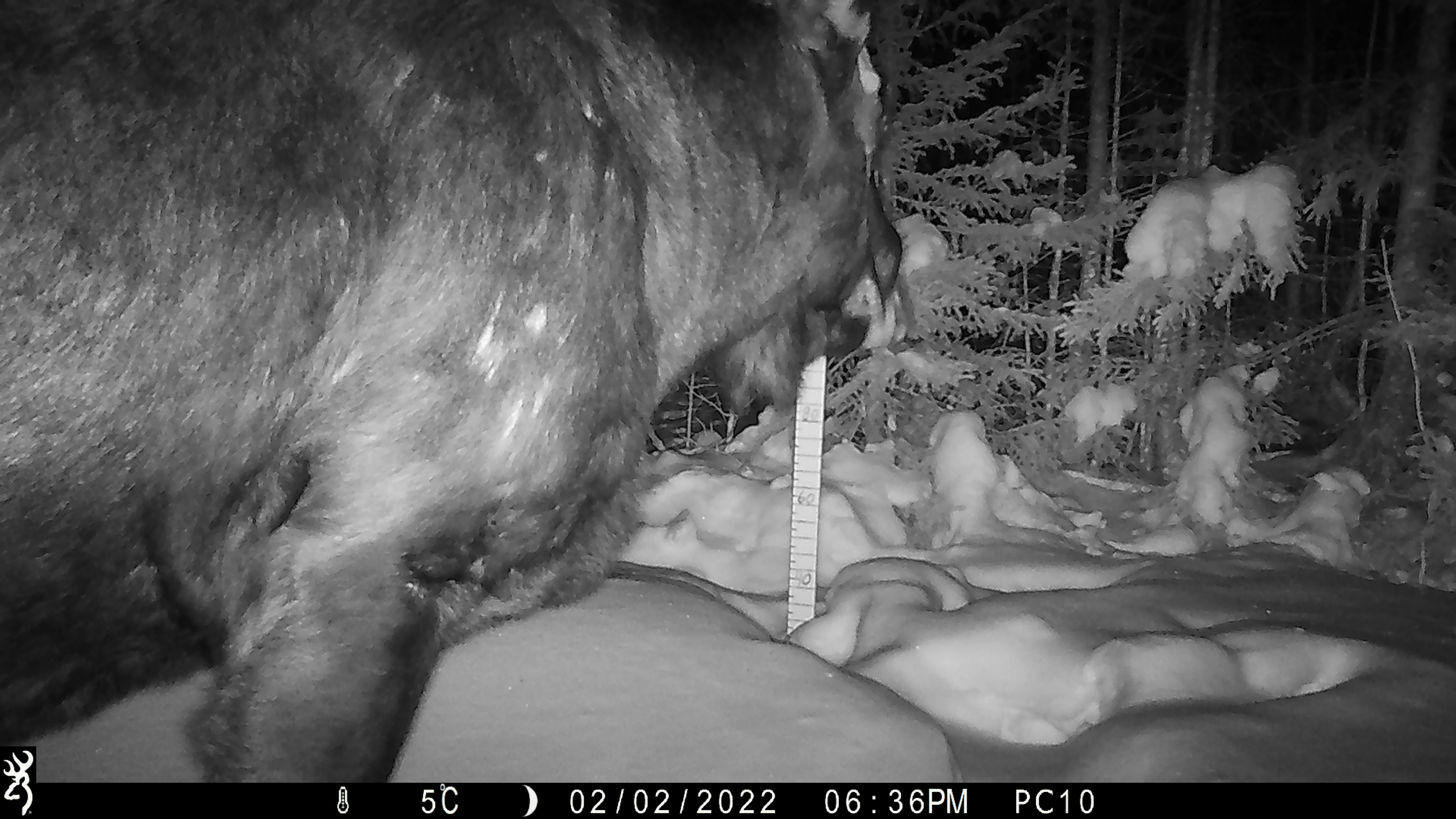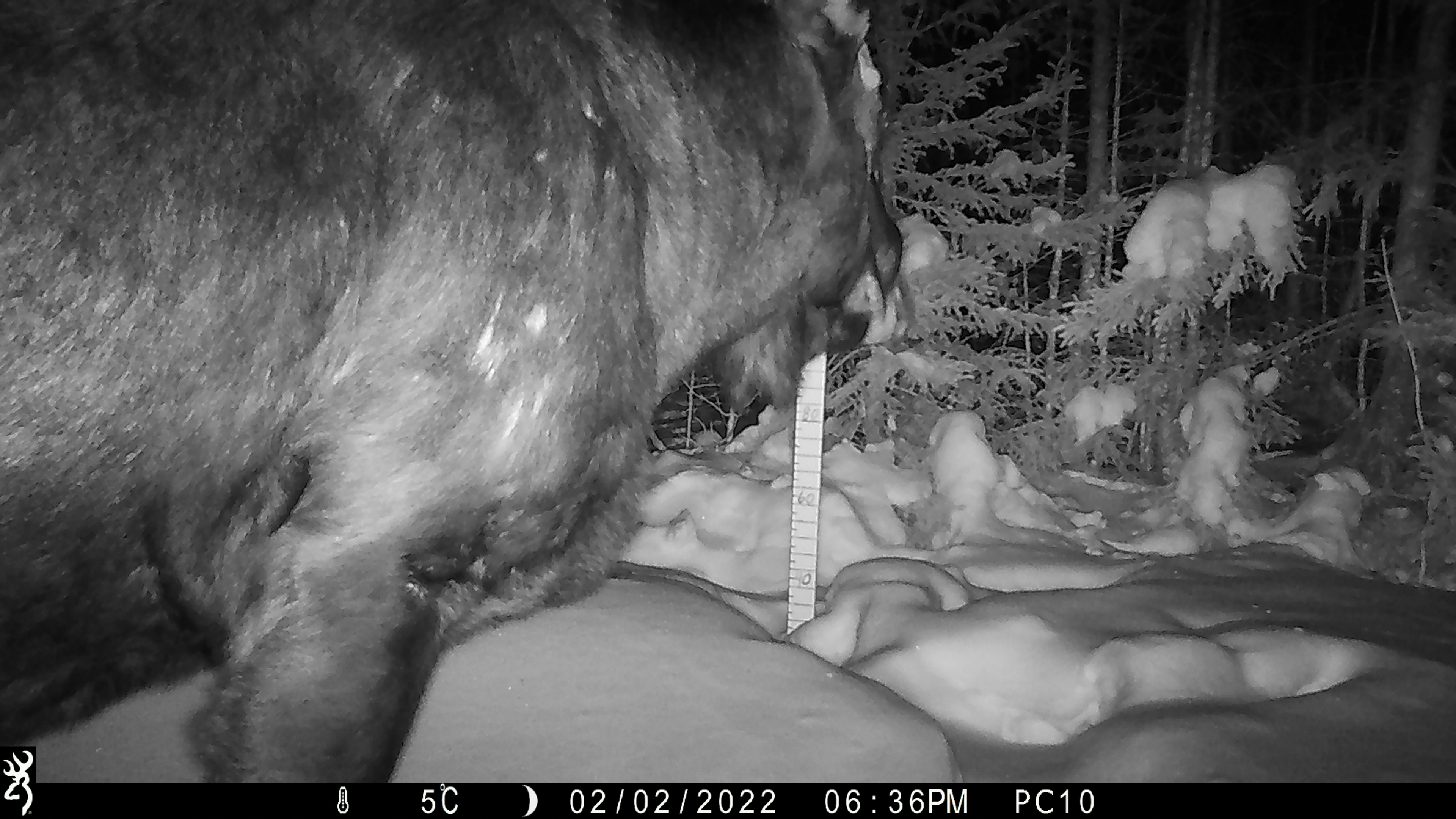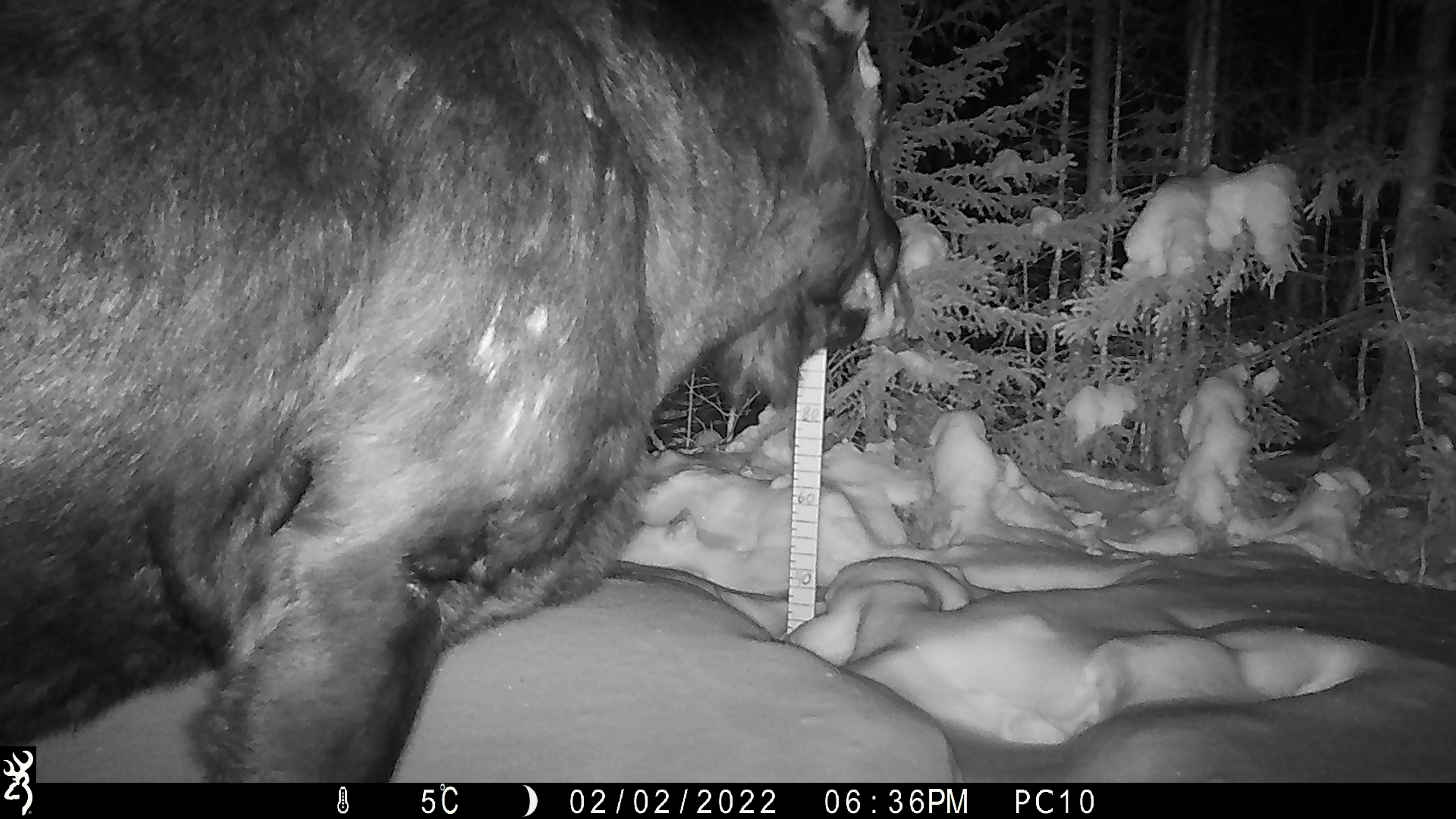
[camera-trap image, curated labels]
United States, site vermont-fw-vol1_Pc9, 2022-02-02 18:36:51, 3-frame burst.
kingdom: Animalia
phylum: Chordata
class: Mammalia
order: Artiodactyla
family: Cervidae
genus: Alces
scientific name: Alces alces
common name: moose